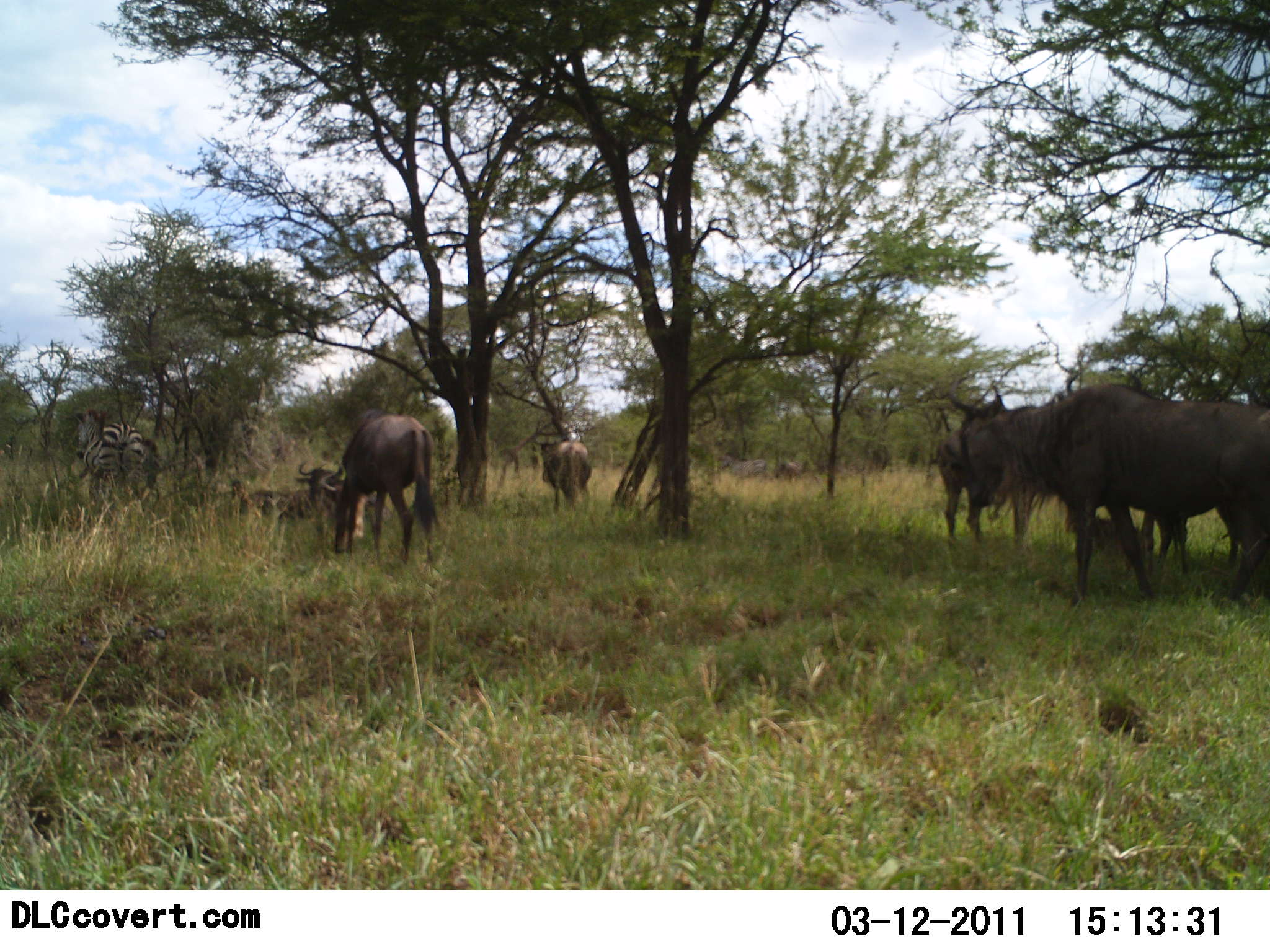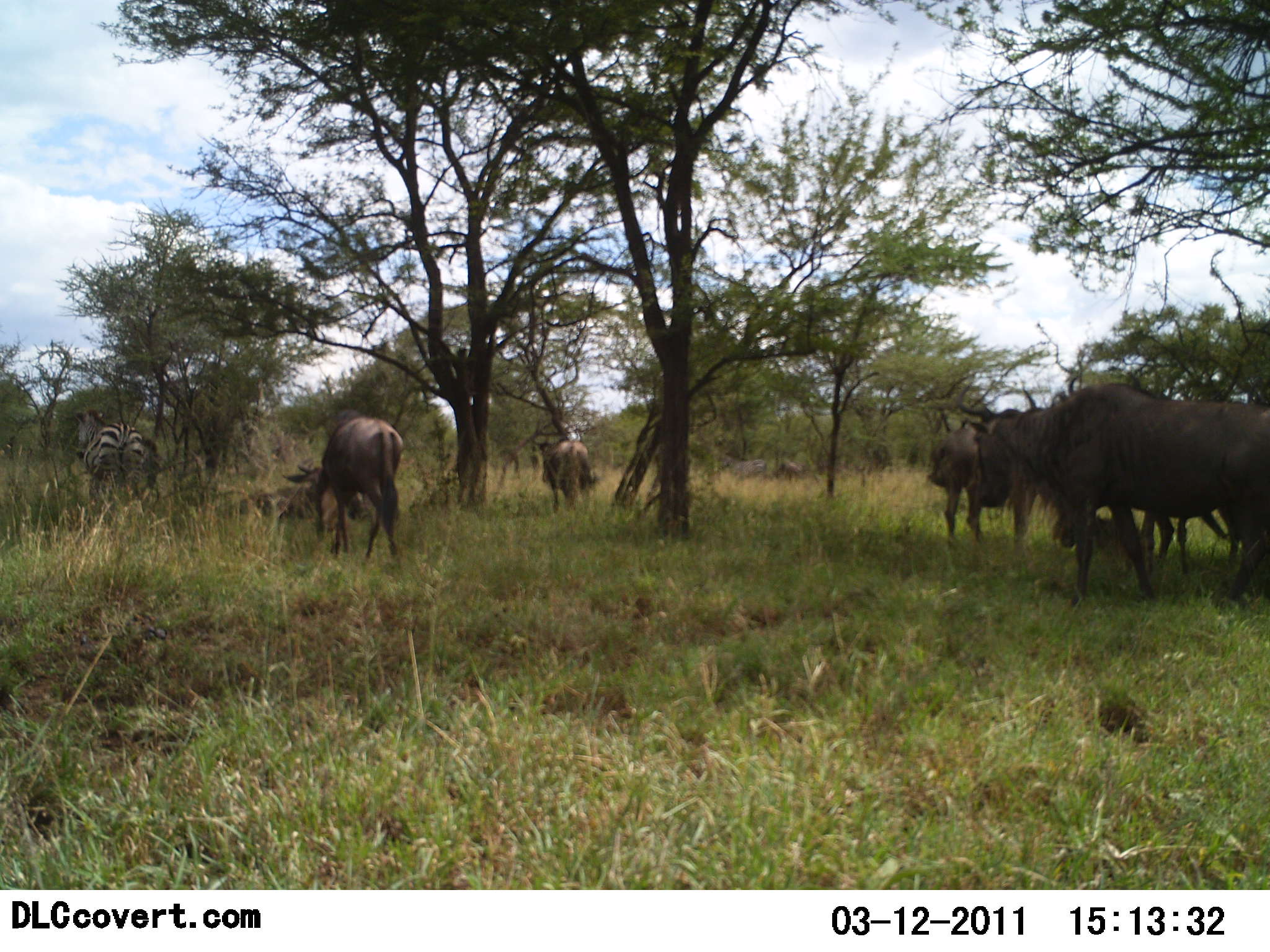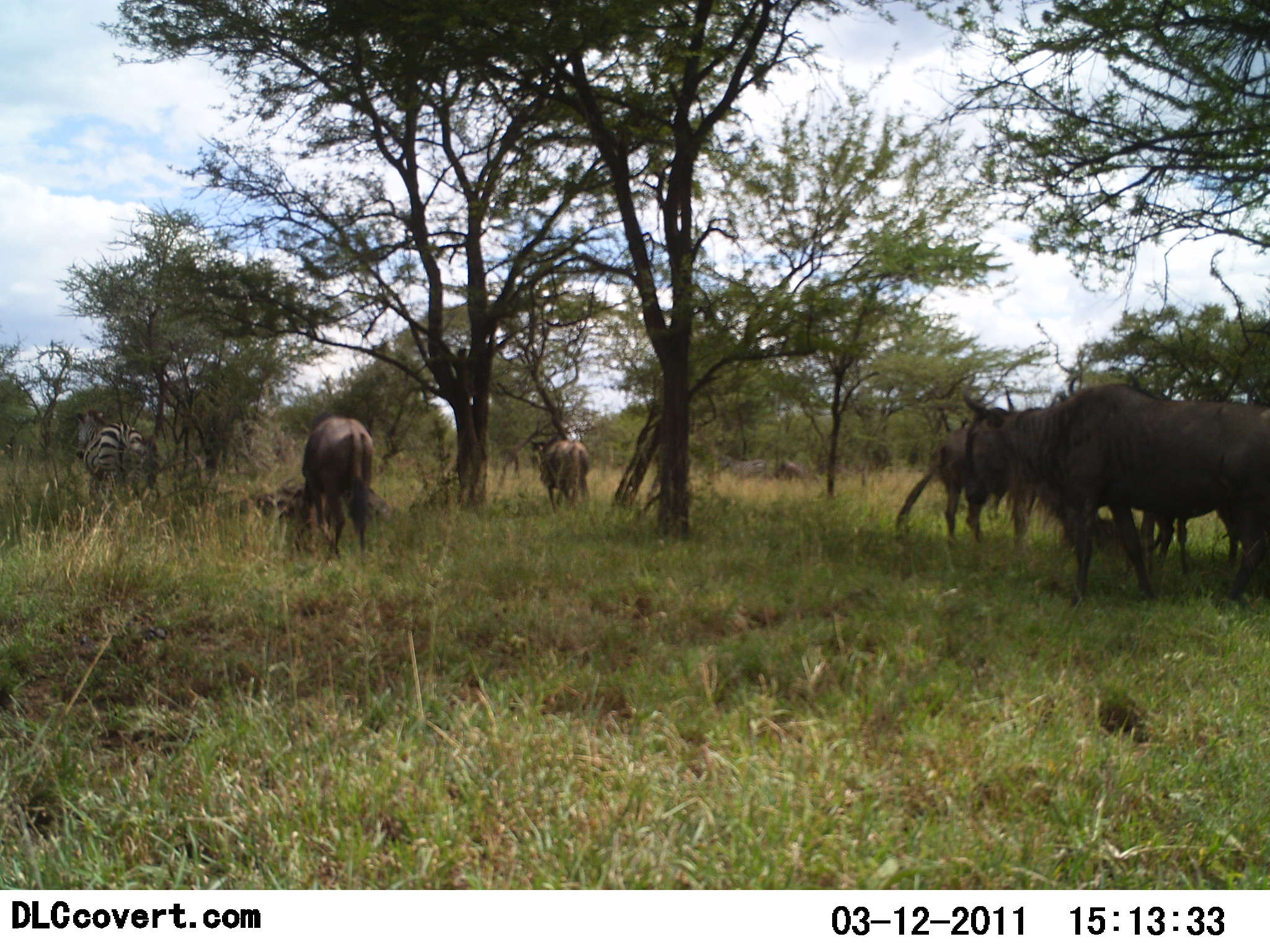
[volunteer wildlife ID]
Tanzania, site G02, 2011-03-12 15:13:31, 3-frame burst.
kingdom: Animalia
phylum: Chordata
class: Mammalia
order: Artiodactyla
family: Bovidae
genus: Connochaetes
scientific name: Connochaetes taurinus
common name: blue wildebeest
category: wildebeest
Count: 6.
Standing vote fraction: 58%.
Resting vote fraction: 25%.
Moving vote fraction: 25%.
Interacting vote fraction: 0%.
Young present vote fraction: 8%.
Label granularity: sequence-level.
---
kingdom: Animalia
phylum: Chordata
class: Mammalia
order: Perissodactyla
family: Equidae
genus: Equus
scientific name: Equus quagga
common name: plains zebra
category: zebra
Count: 1.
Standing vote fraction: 82%.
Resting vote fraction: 0%.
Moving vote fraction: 0%.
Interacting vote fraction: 0%.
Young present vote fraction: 0%.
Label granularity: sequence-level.